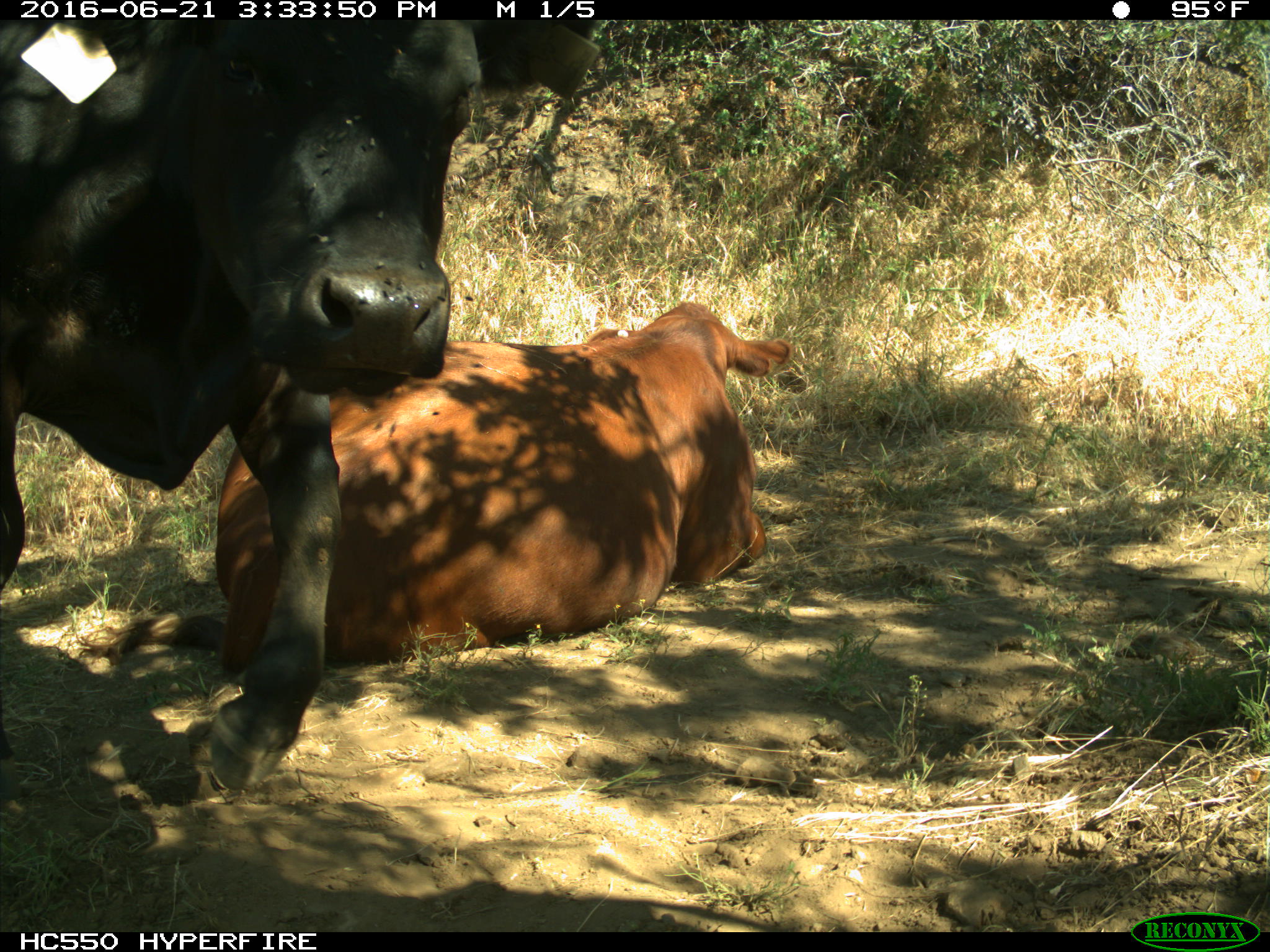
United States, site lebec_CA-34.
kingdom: Animalia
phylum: Chordata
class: Mammalia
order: Artiodactyla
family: Bovidae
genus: Bos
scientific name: Bos taurus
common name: domestic cow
Bos taurus (domestic cow).